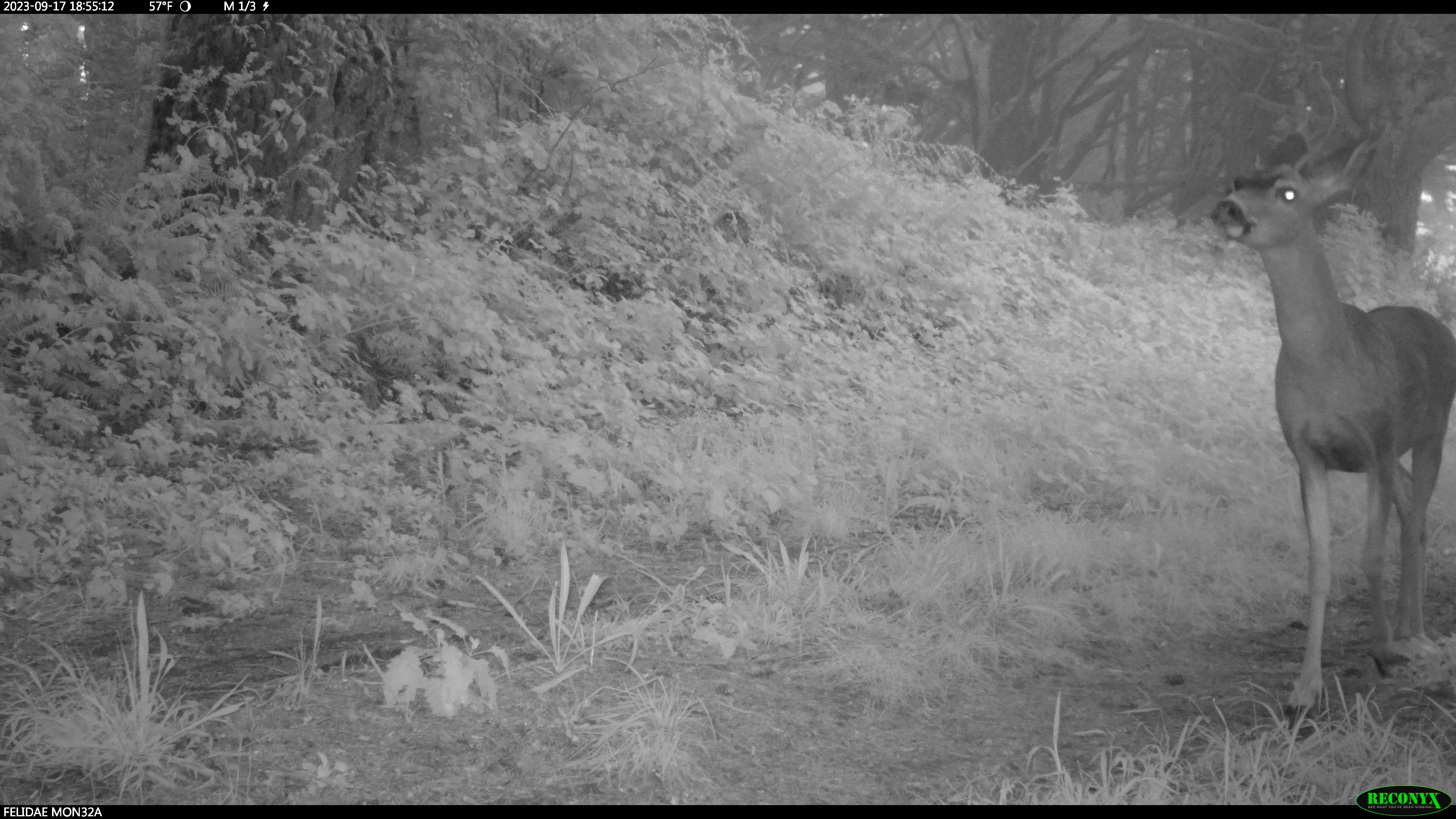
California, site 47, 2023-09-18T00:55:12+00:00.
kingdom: Animalia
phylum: Chordata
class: Mammalia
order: Artiodactyla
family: Cervidae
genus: Odocoileus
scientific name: Odocoileus hemionus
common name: mule deer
Mule deer (Odocoileus hemionus).